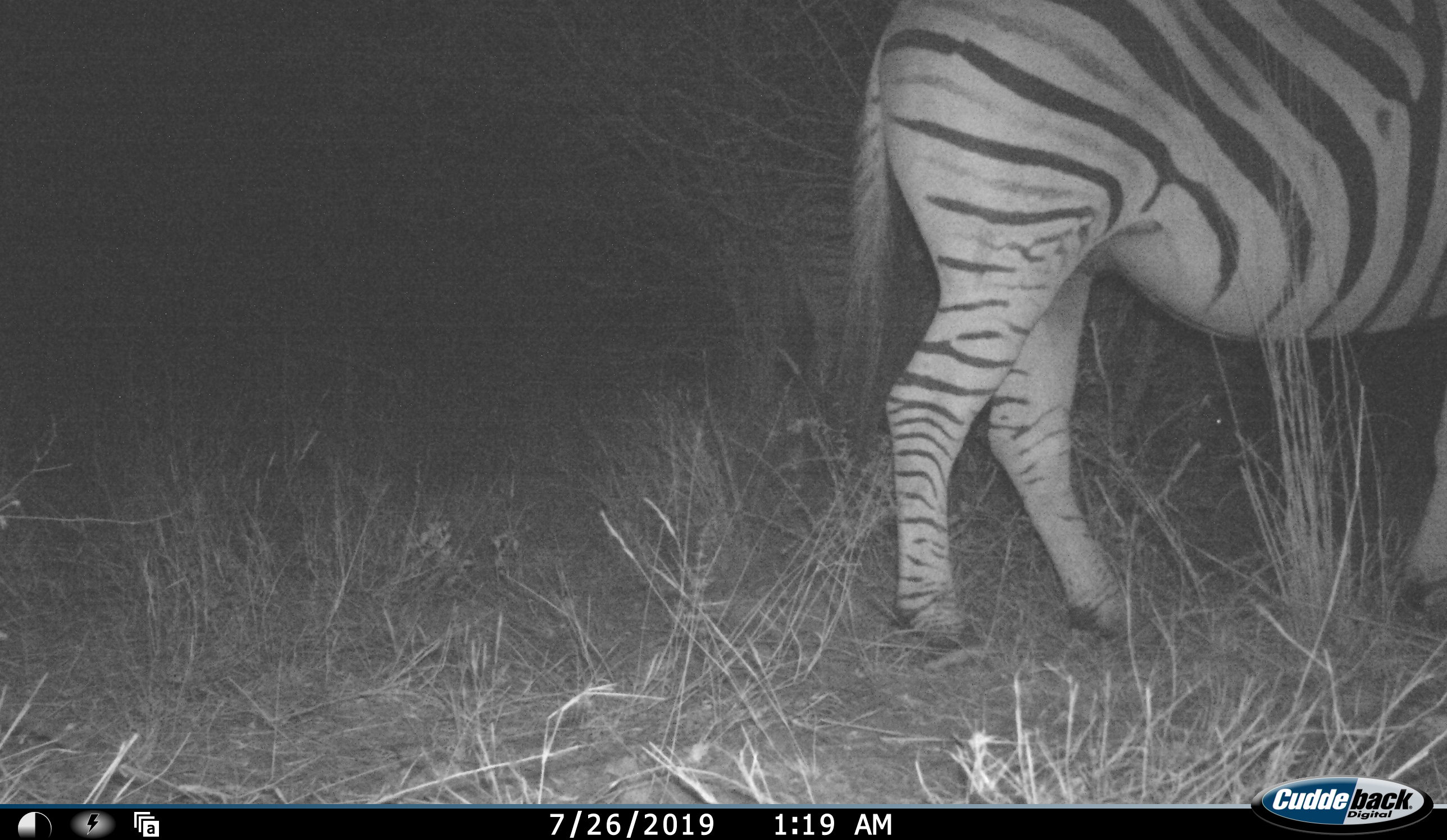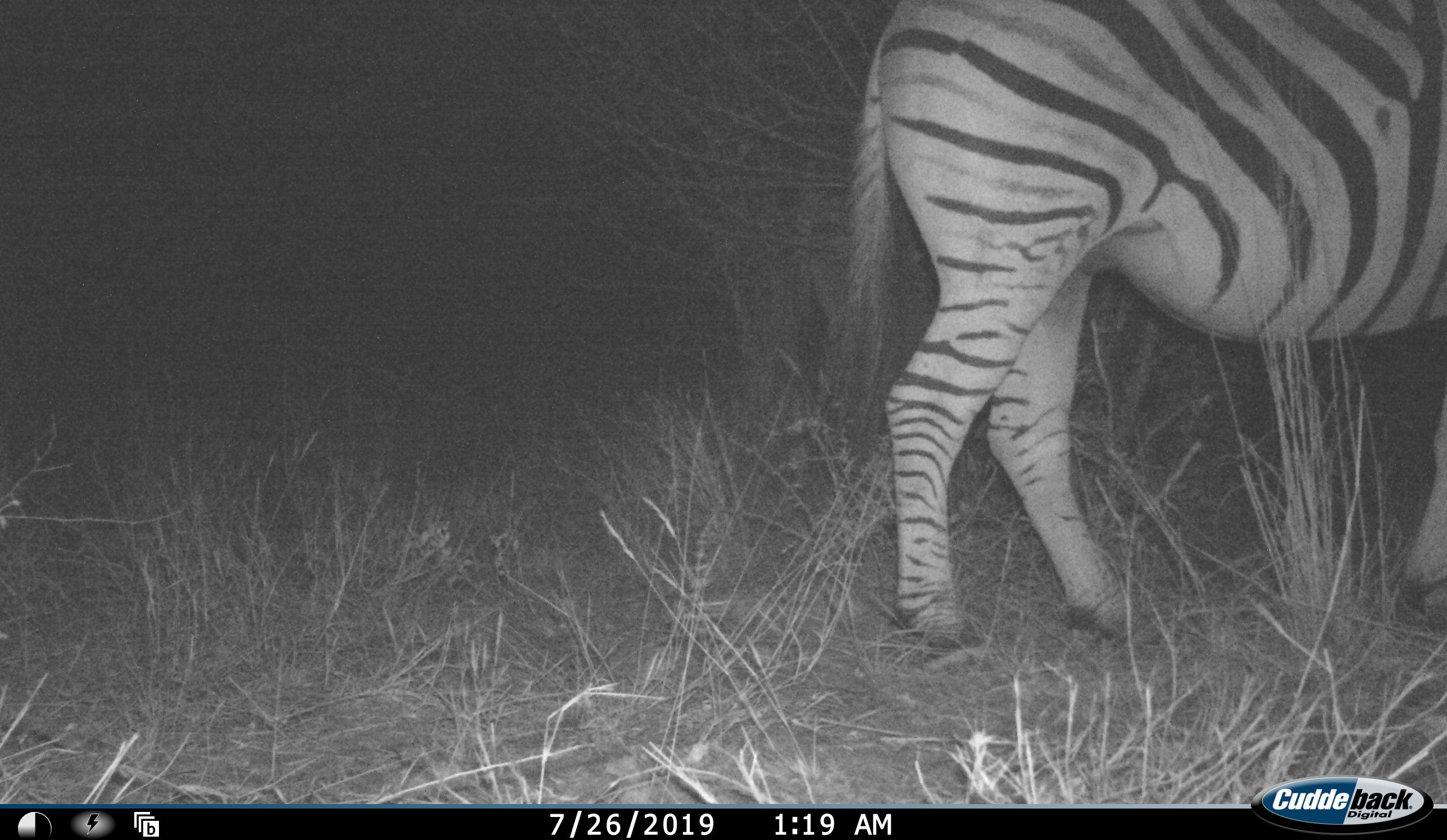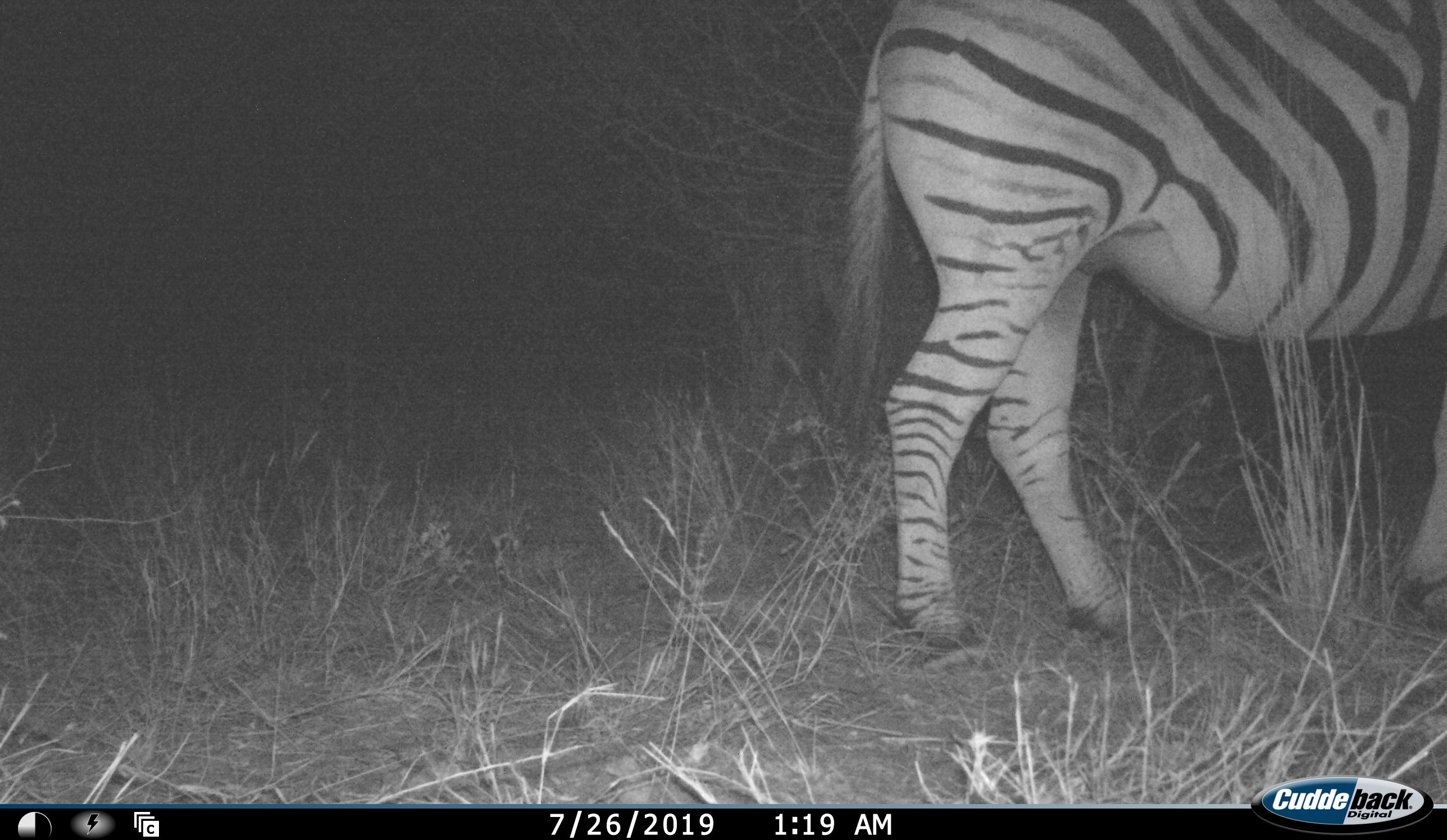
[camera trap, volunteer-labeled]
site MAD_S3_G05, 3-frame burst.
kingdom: Animalia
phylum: Chordata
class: Mammalia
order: Perissodactyla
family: Equidae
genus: Equus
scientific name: Equus quagga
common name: plains zebra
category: zebraplains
Zebraplains (plains zebra) (Equus quagga), count 1. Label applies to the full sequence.